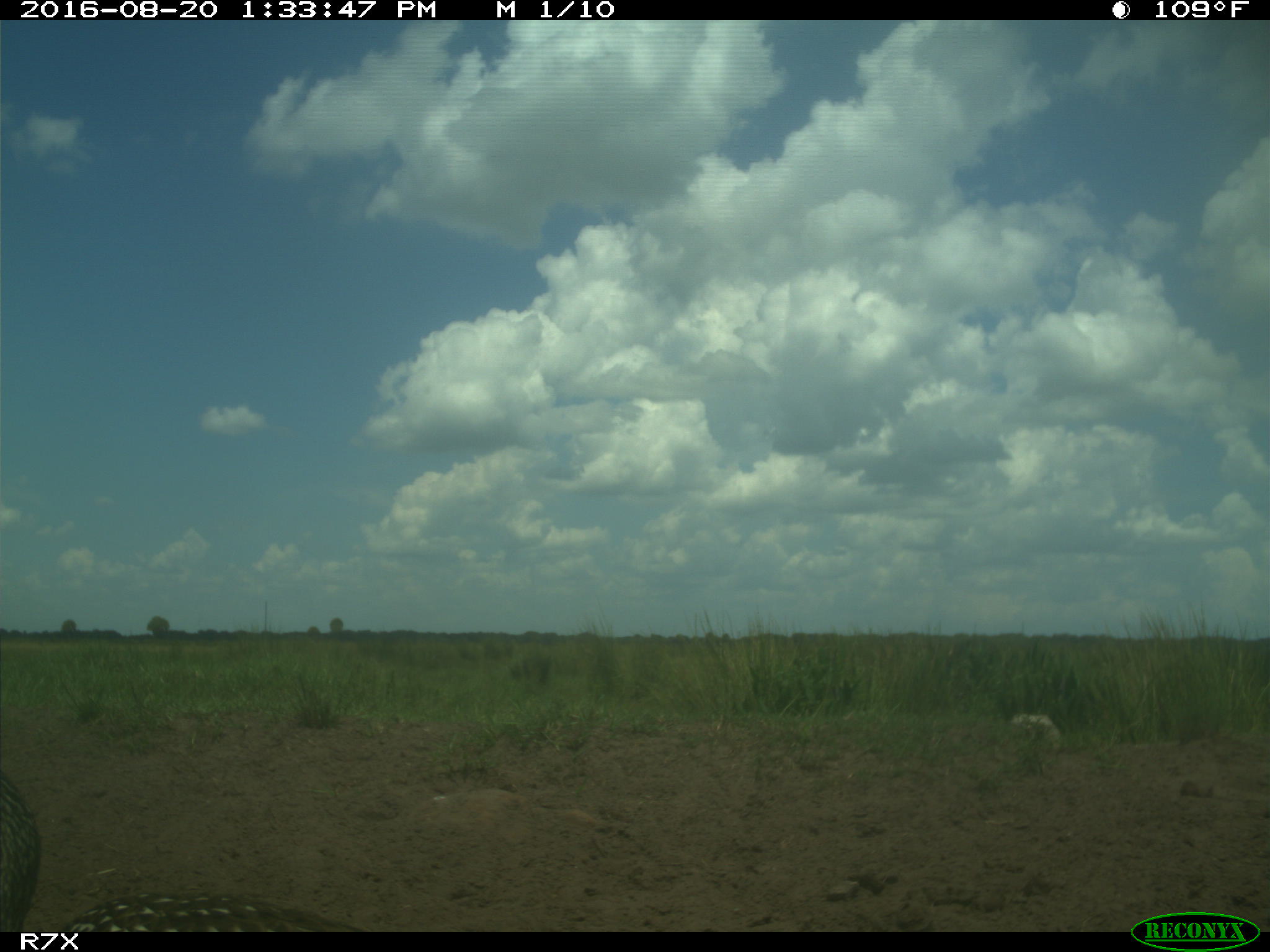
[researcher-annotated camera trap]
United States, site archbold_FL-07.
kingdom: Animalia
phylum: Chordata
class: Aves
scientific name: Aves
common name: birds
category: unidentified bird